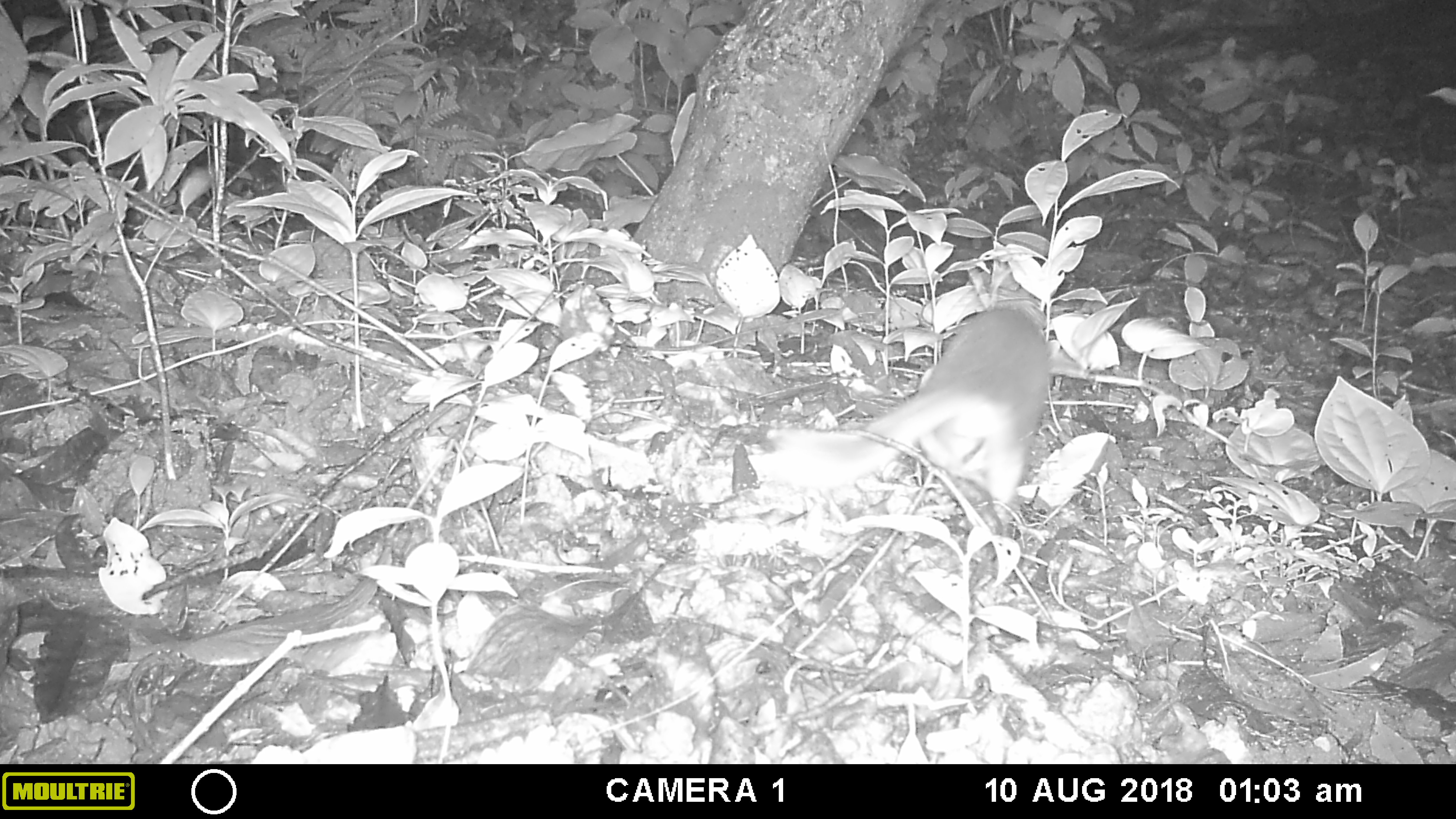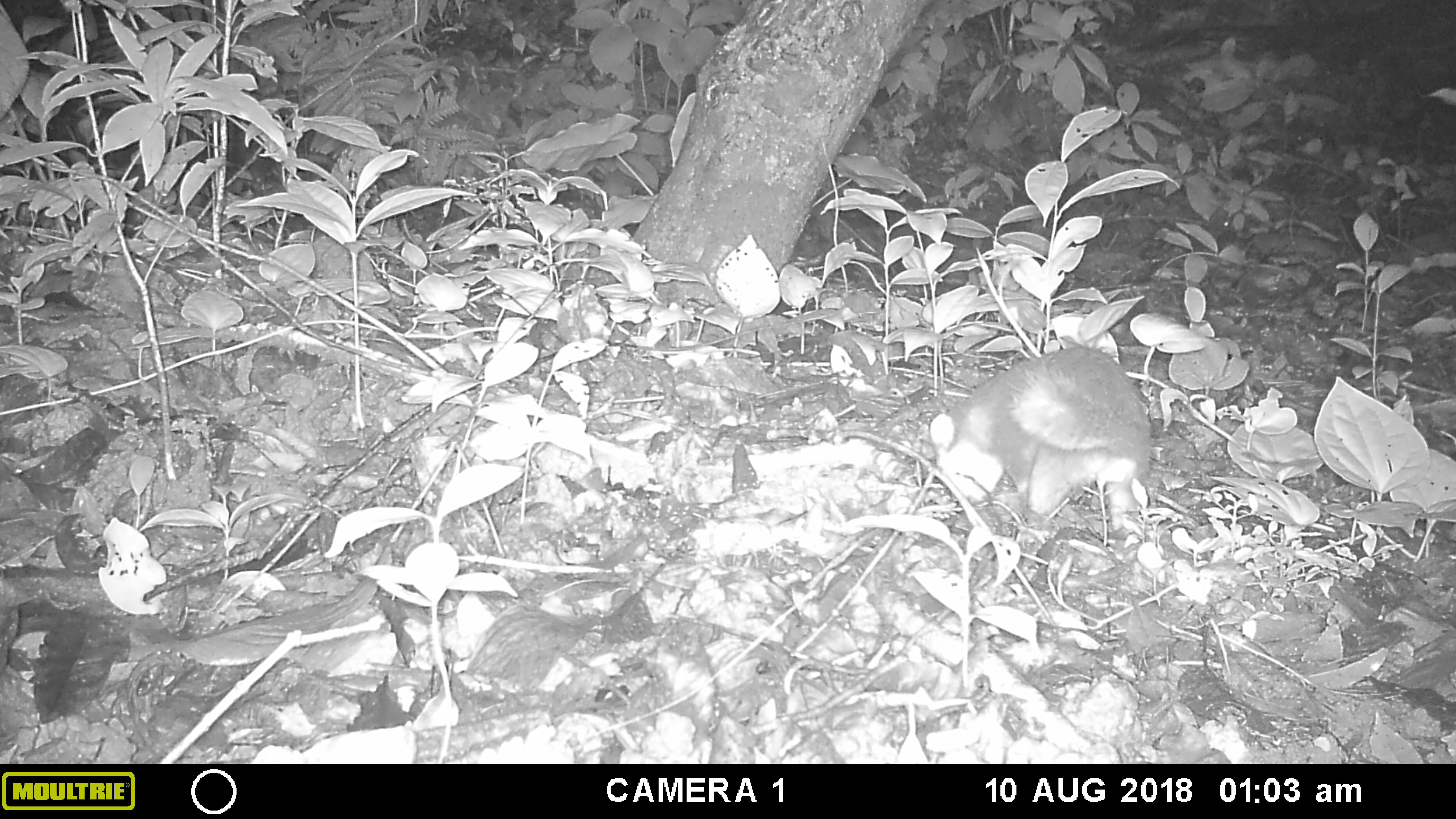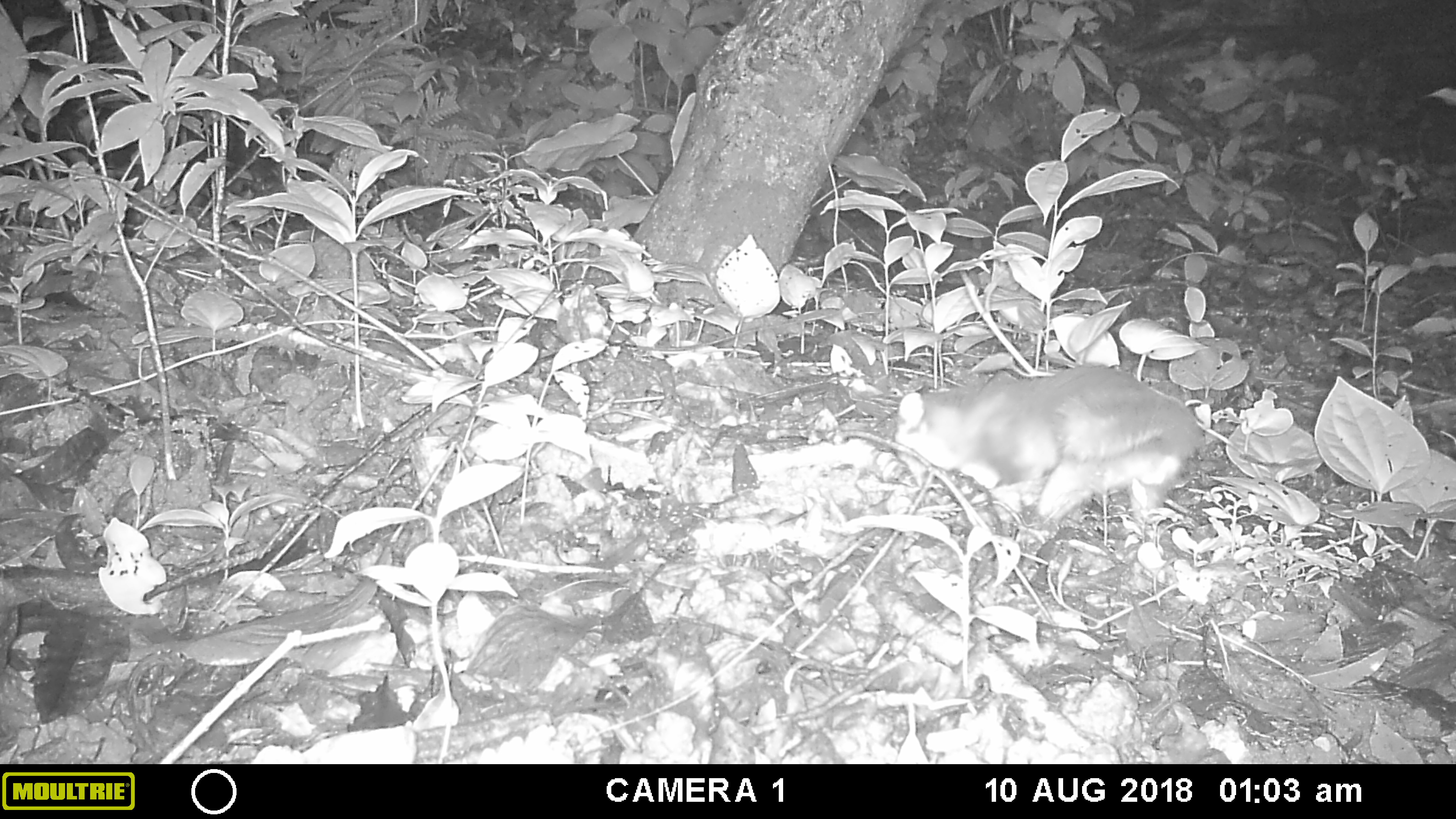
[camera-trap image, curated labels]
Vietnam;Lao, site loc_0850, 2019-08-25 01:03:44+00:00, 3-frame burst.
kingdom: Animalia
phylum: Chordata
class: Mammalia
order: Carnivora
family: Mustelidae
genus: Melogale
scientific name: Melogale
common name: ferret badger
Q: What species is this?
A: Ferret badger (Melogale).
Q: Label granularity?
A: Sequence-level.